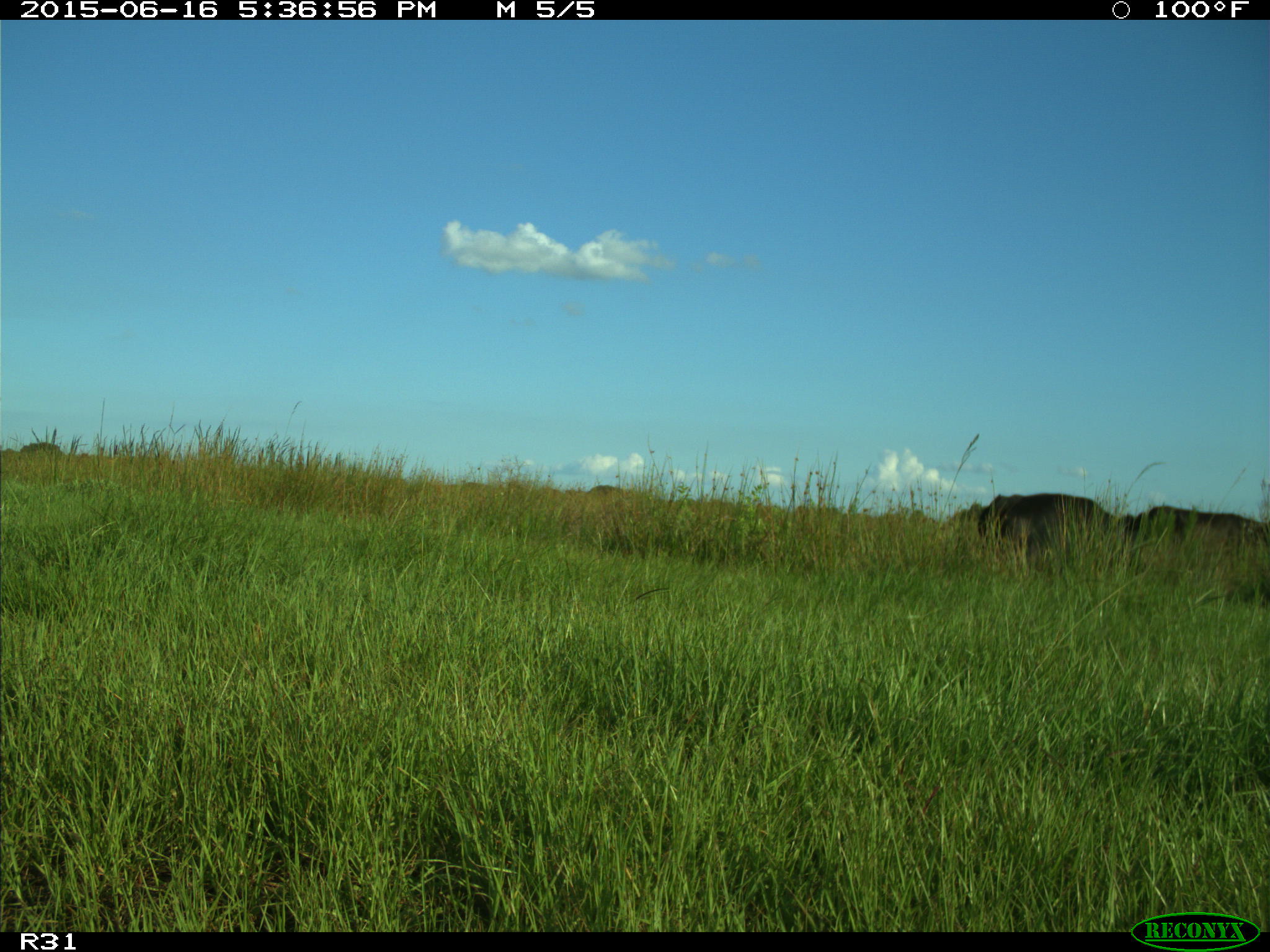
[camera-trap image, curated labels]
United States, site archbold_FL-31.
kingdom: Animalia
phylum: Chordata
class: Mammalia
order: Artiodactyla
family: Bovidae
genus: Bos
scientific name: Bos taurus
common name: domestic cow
Bos taurus (domestic cow).